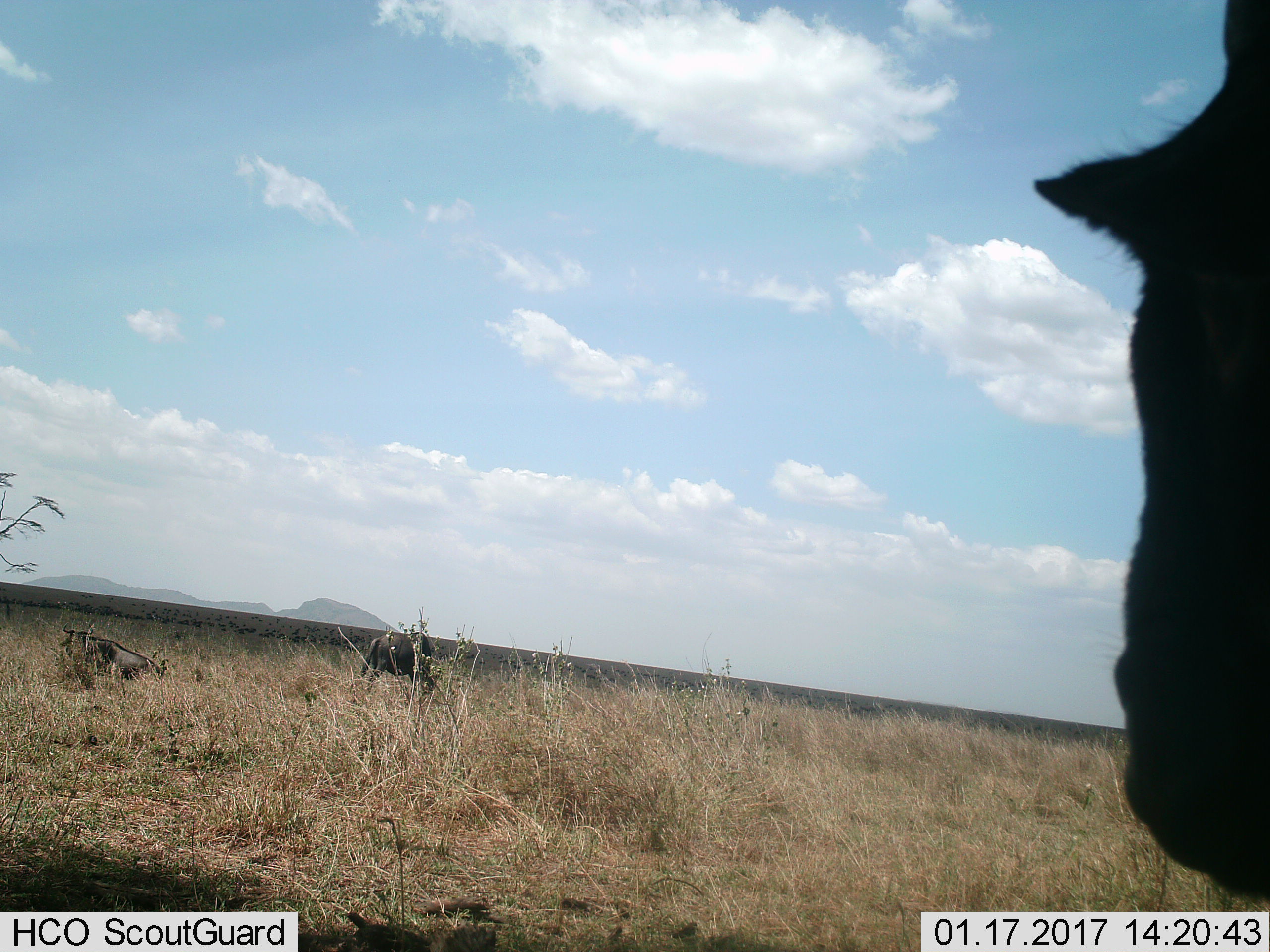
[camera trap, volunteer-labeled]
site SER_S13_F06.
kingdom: Animalia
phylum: Chordata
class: Mammalia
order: Artiodactyla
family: Bovidae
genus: Connochaetes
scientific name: Connochaetes taurinus taurinus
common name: blue wildebeest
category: wildebeestblue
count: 11-50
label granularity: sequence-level